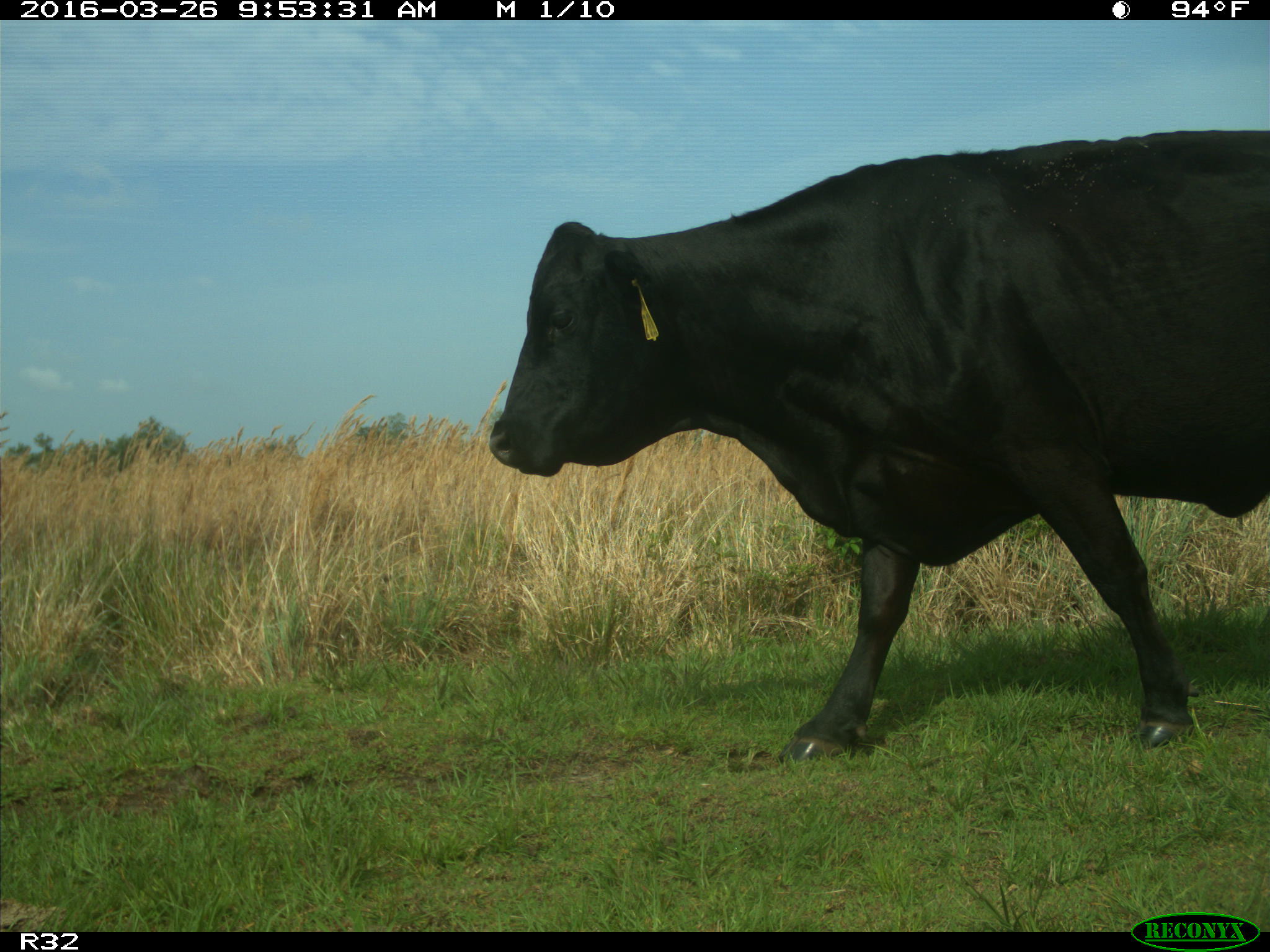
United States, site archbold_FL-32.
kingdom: Animalia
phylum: Chordata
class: Mammalia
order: Artiodactyla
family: Bovidae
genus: Bos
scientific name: Bos taurus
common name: domestic cow